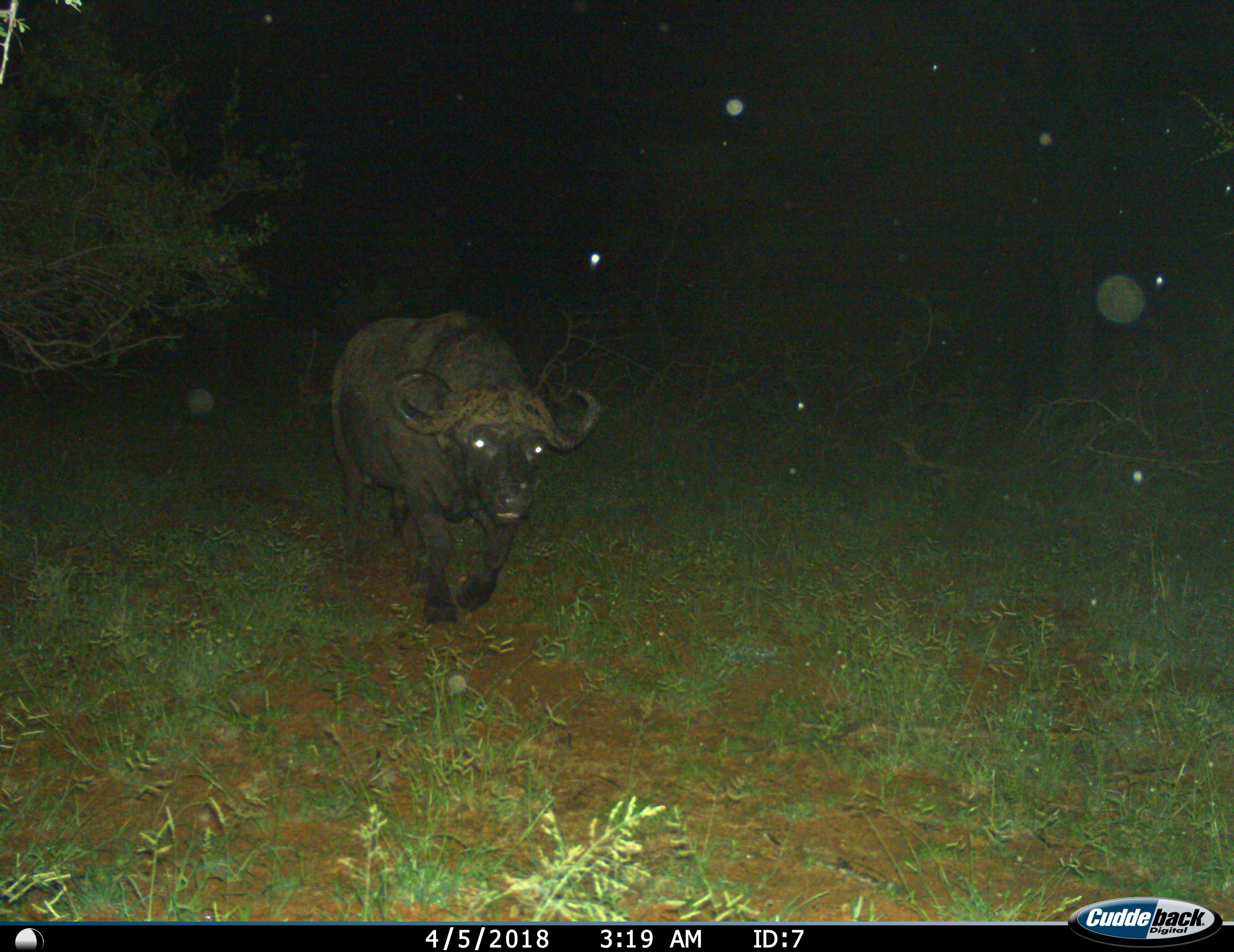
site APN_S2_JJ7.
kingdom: Animalia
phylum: Chordata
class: Mammalia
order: Artiodactyla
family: Bovidae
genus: Syncerus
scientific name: Syncerus caffer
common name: african buffalo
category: buffalo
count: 1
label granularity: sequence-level